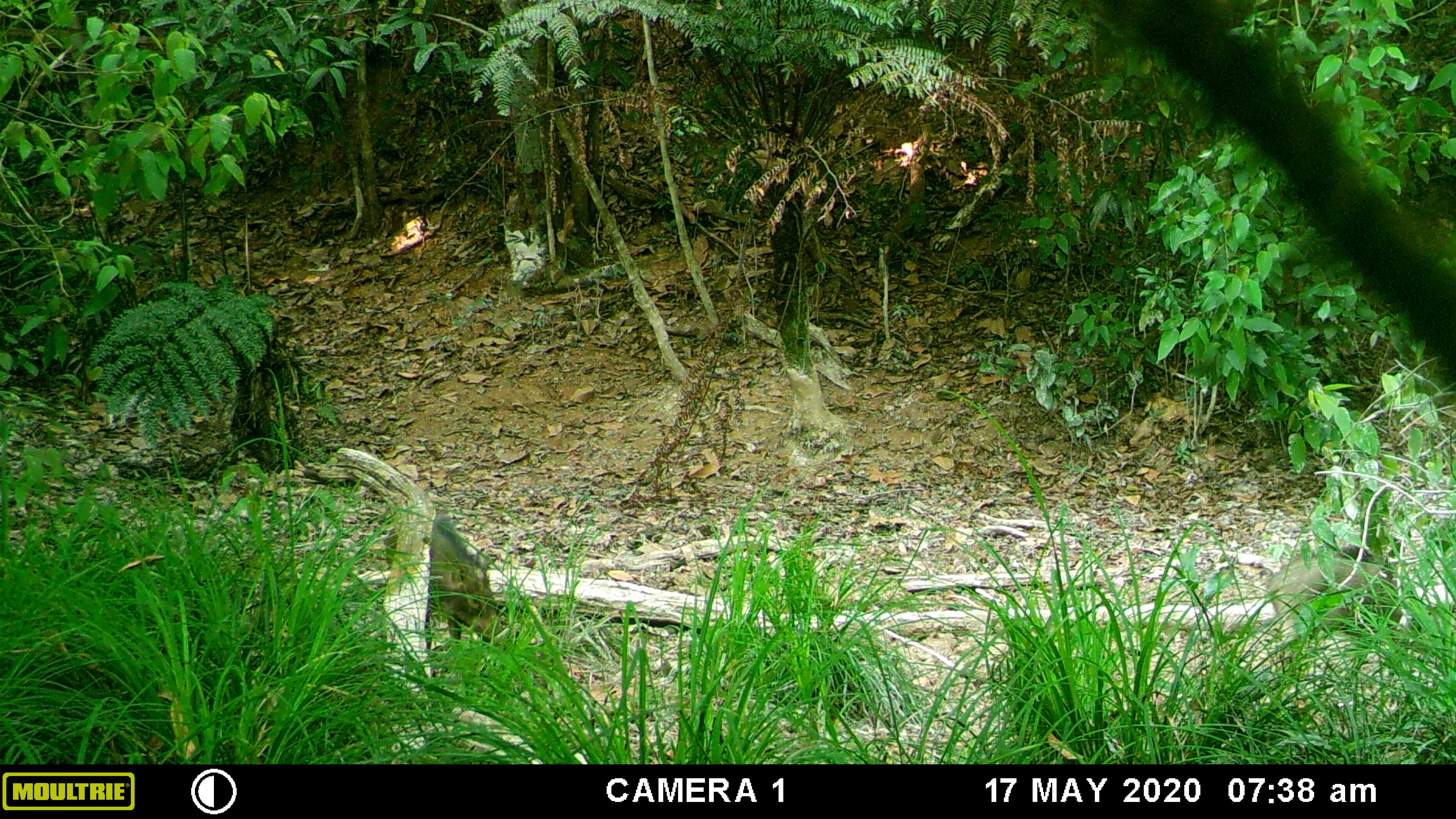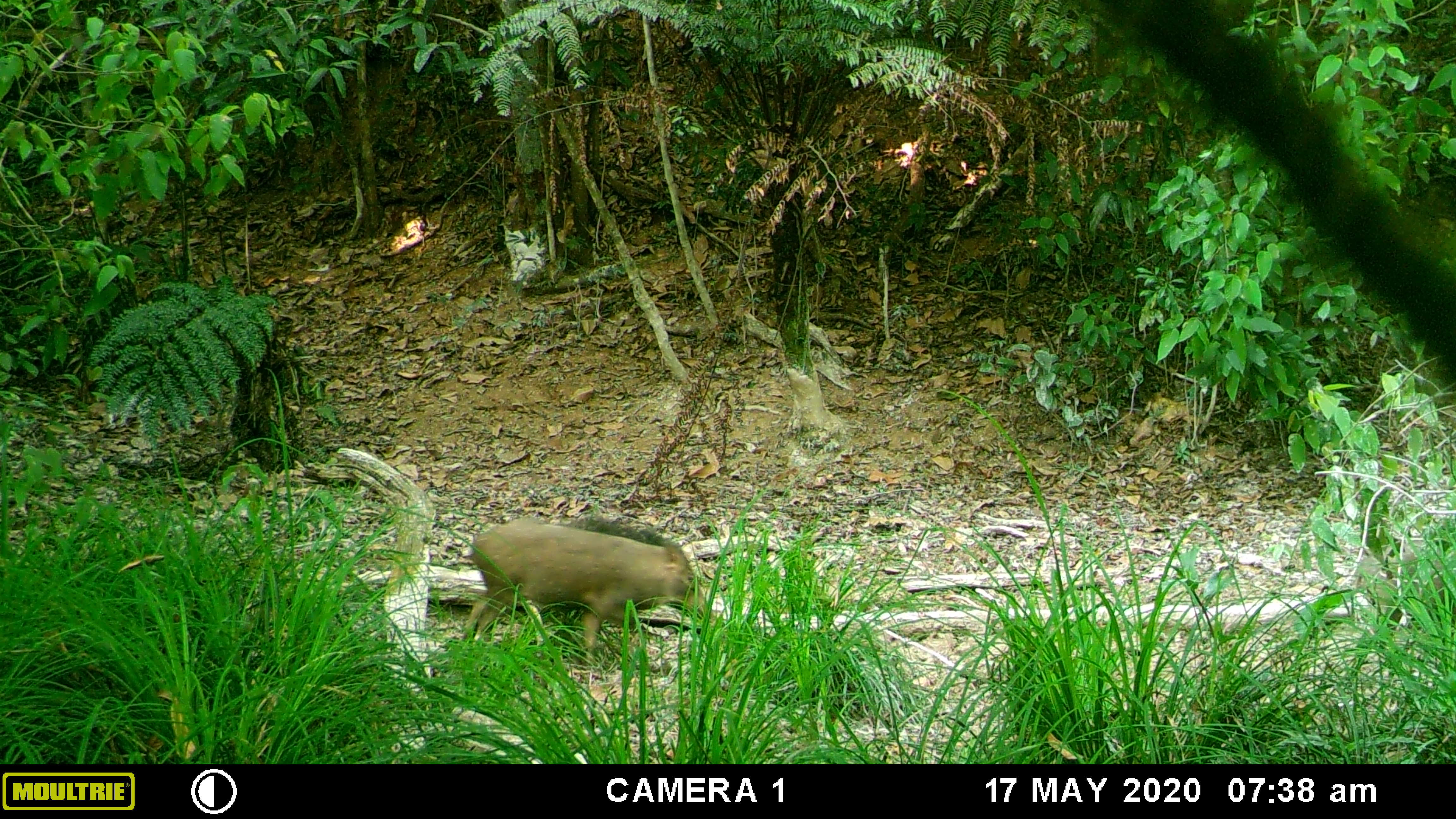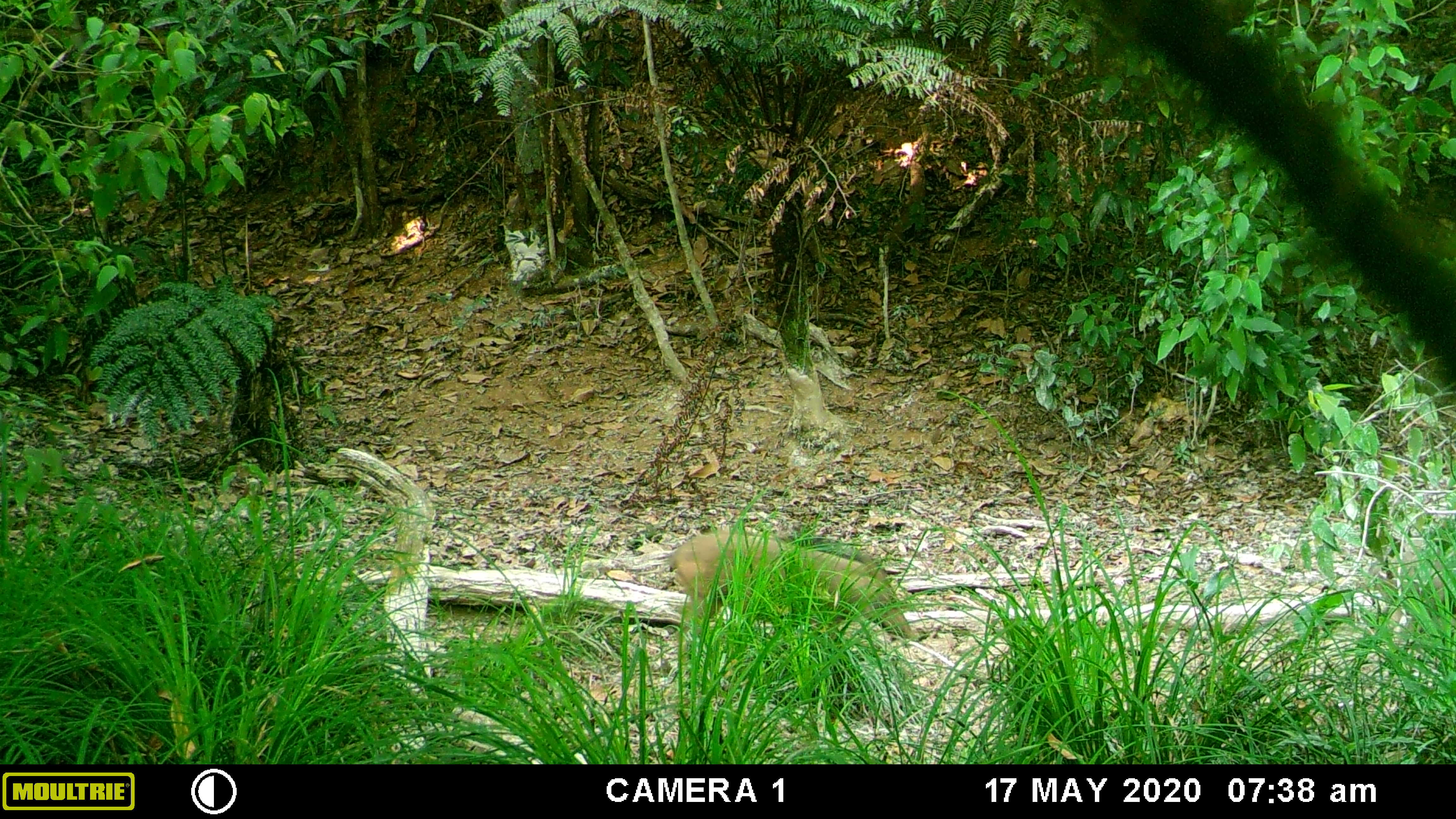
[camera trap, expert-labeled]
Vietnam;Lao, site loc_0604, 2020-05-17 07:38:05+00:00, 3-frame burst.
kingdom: Animalia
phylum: Chordata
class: Mammalia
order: Artiodactyla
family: Suidae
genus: Sus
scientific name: Sus scrofa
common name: eurasian wild pig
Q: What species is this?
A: Eurasian wild pig (Sus scrofa).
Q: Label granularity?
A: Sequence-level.